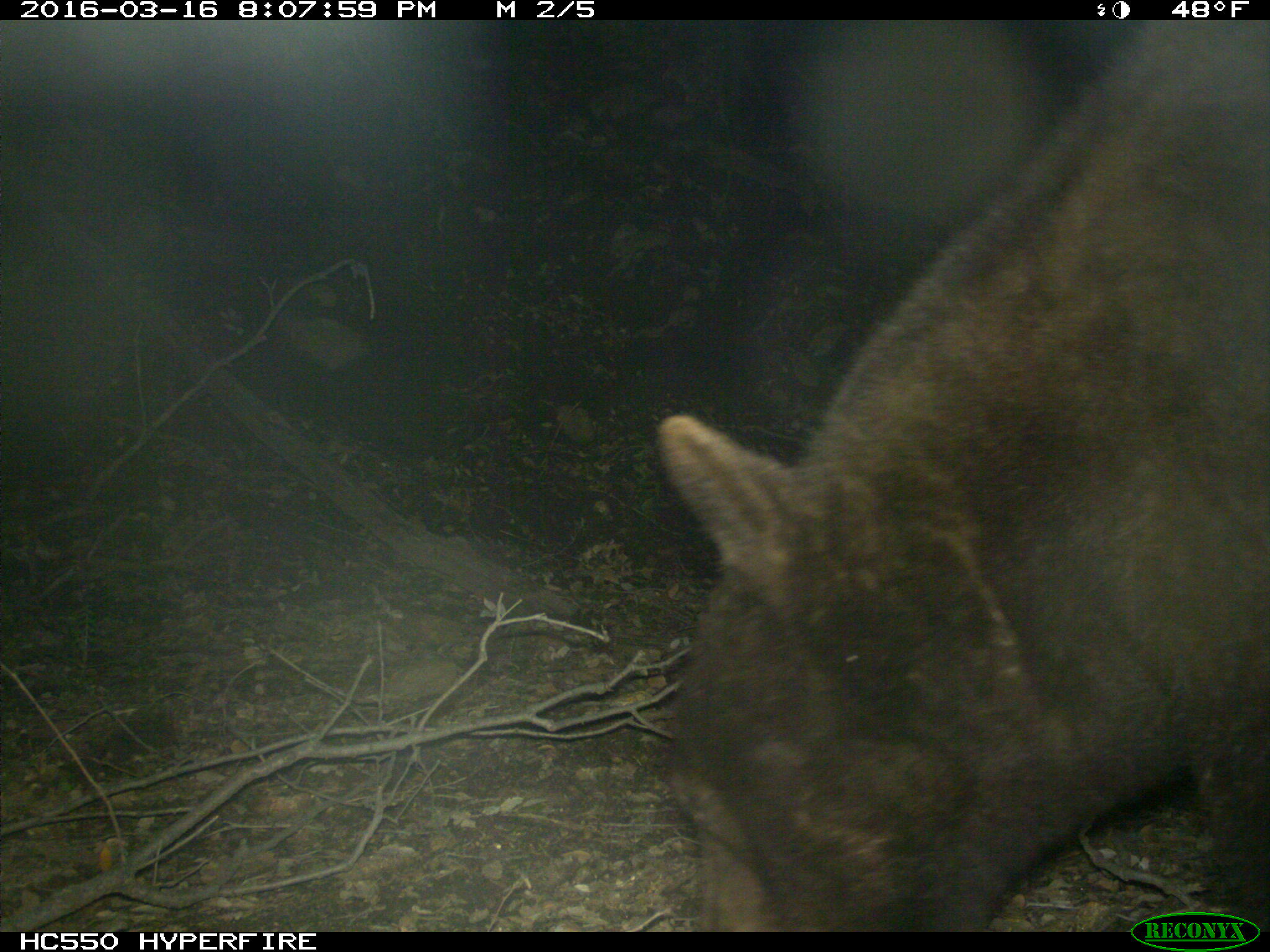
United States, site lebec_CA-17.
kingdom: Animalia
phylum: Chordata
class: Mammalia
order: Carnivora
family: Ursidae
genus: Ursus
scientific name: Ursus americanus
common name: american black bear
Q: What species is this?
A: Ursus americanus (american black bear).